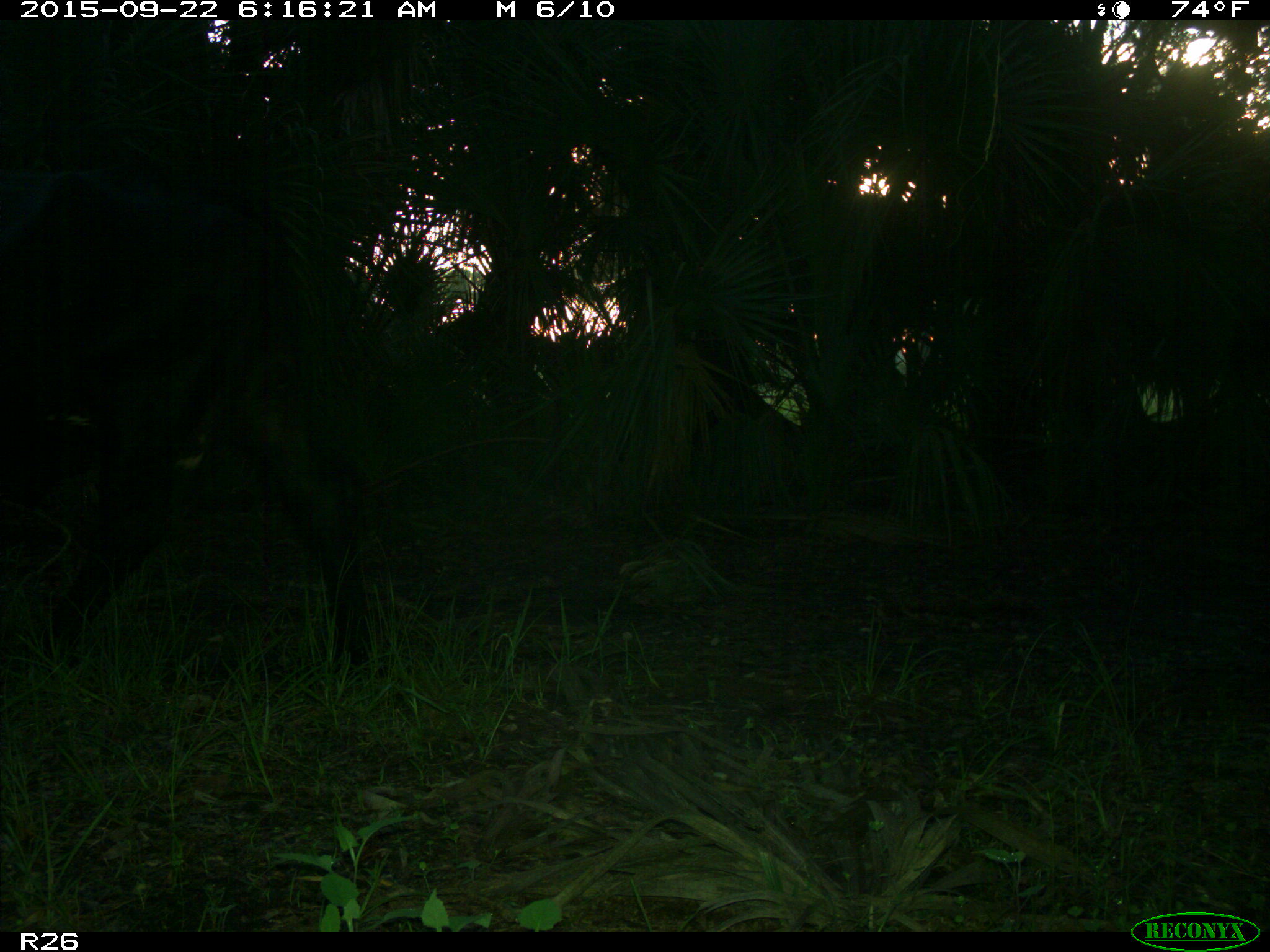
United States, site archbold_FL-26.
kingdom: Animalia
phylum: Chordata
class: Mammalia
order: Artiodactyla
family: Bovidae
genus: Bos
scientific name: Bos taurus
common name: domestic cow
Bos taurus (domestic cow).